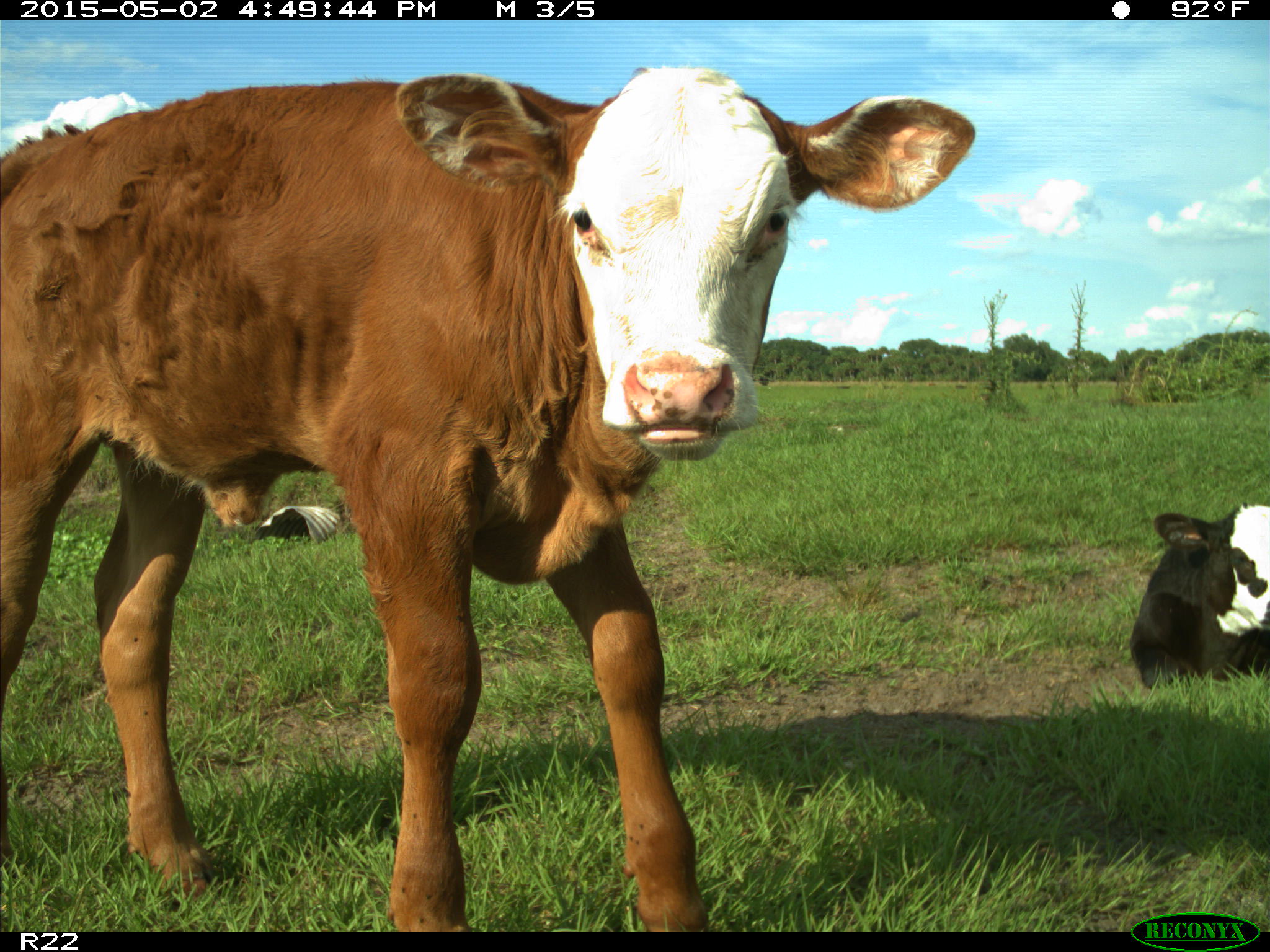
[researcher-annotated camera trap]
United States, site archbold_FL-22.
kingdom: Animalia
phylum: Chordata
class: Mammalia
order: Artiodactyla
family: Bovidae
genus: Bos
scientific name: Bos taurus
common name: domestic cow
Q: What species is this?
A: Bos taurus (domestic cow).